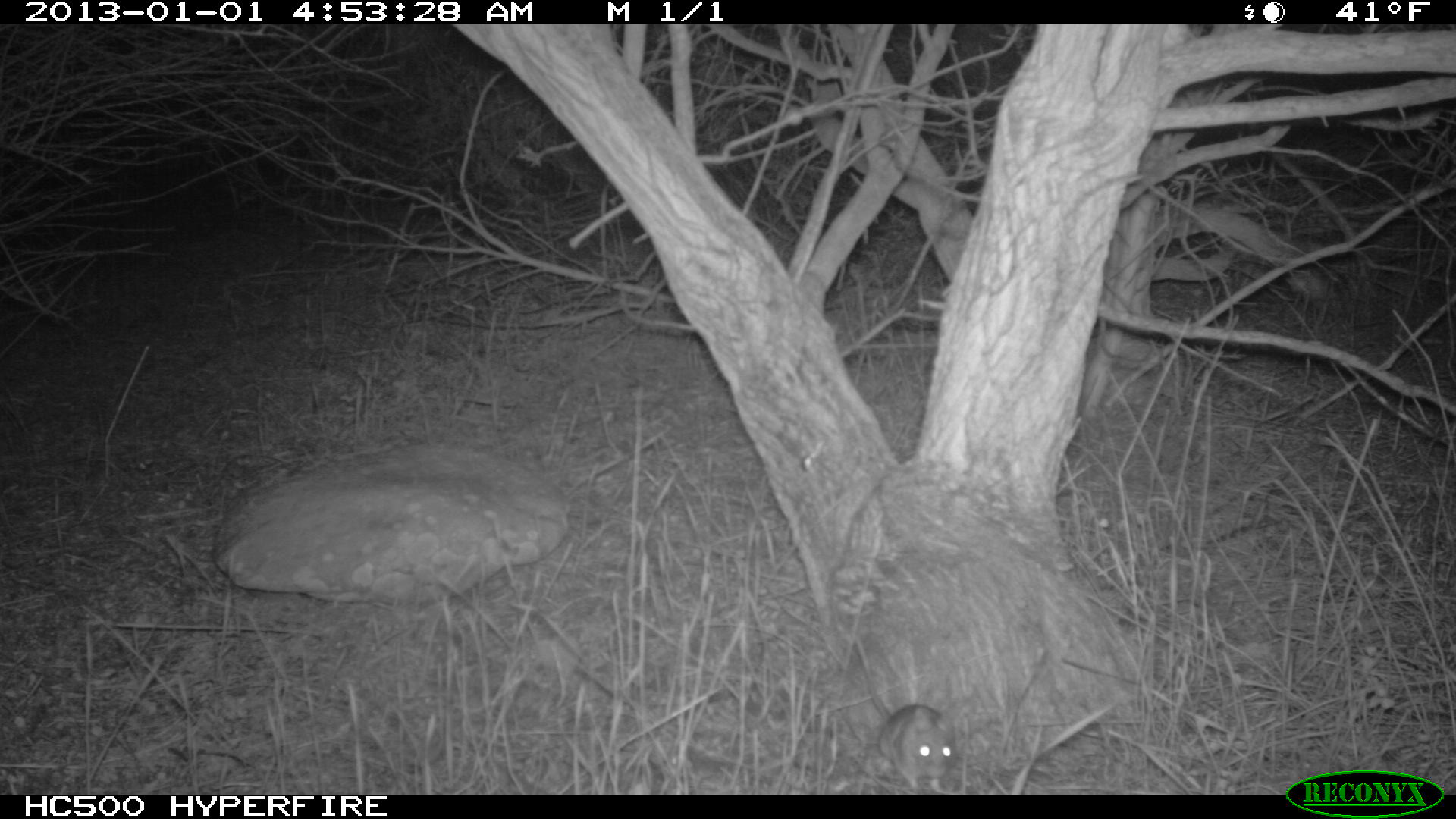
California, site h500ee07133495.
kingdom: Animalia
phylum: Chordata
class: Mammalia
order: Rodentia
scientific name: Rodentia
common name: rodent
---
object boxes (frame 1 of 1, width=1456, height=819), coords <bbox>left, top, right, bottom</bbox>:
rodent: <bbox>854, 630, 957, 795</bbox>